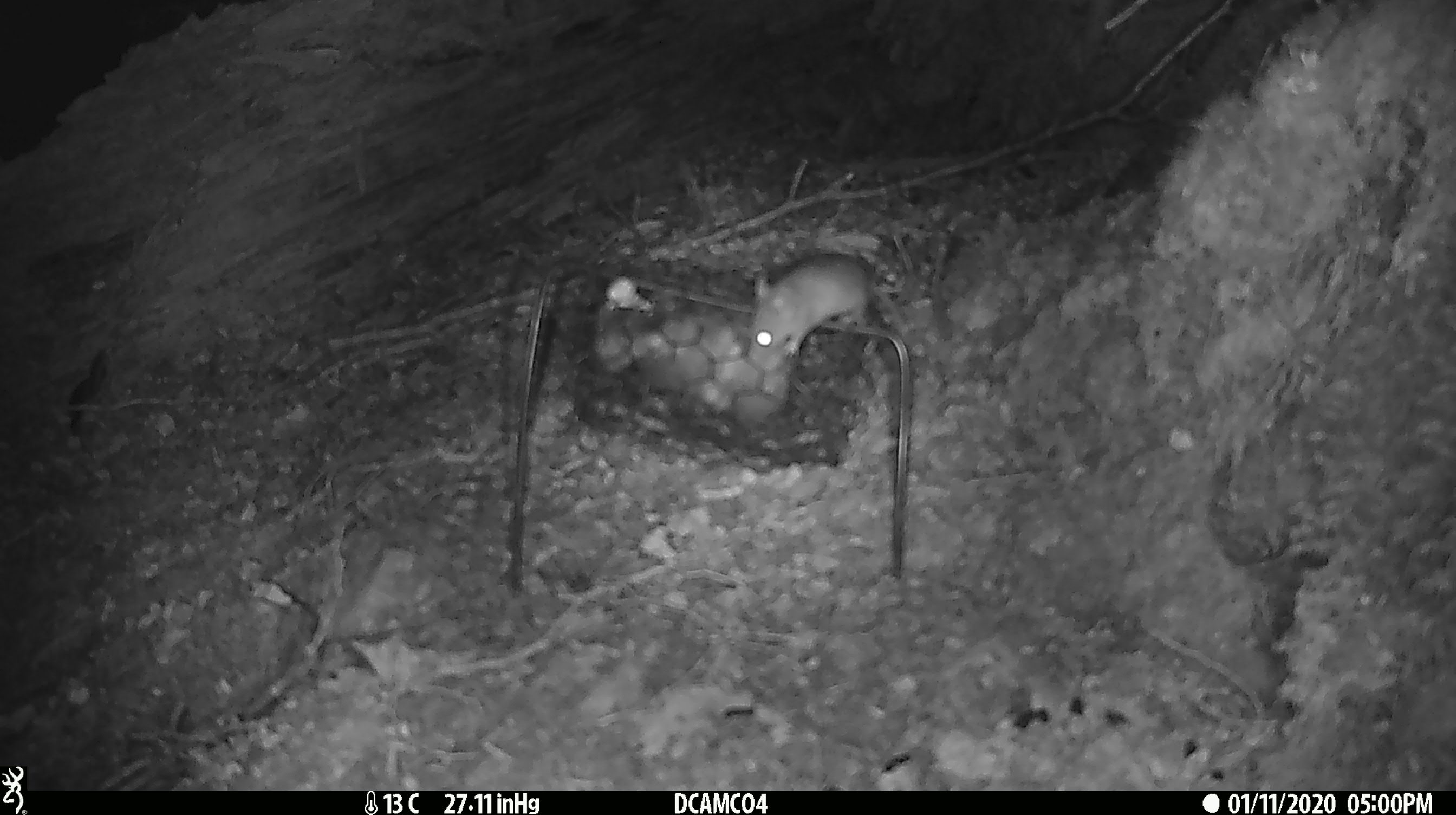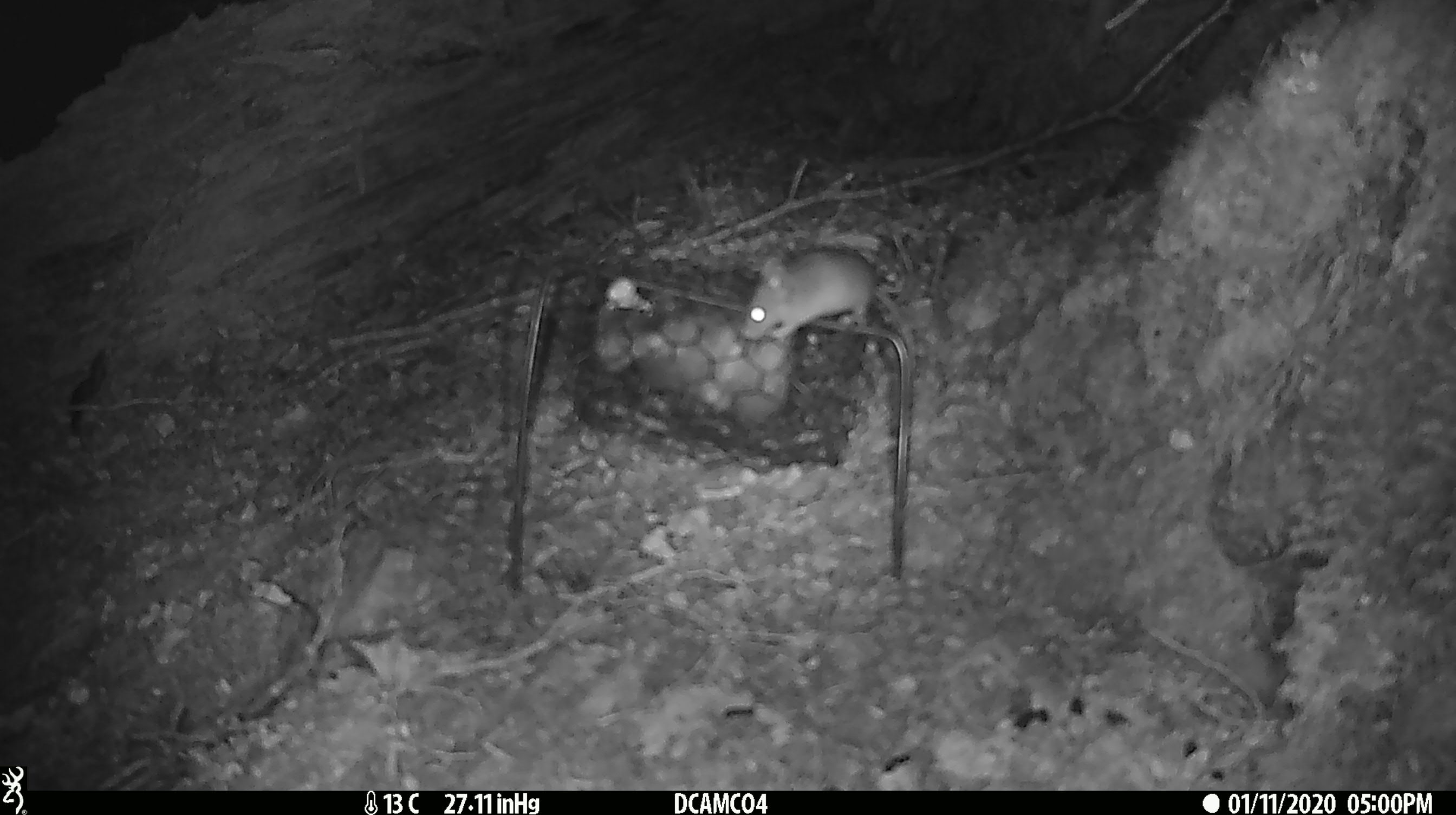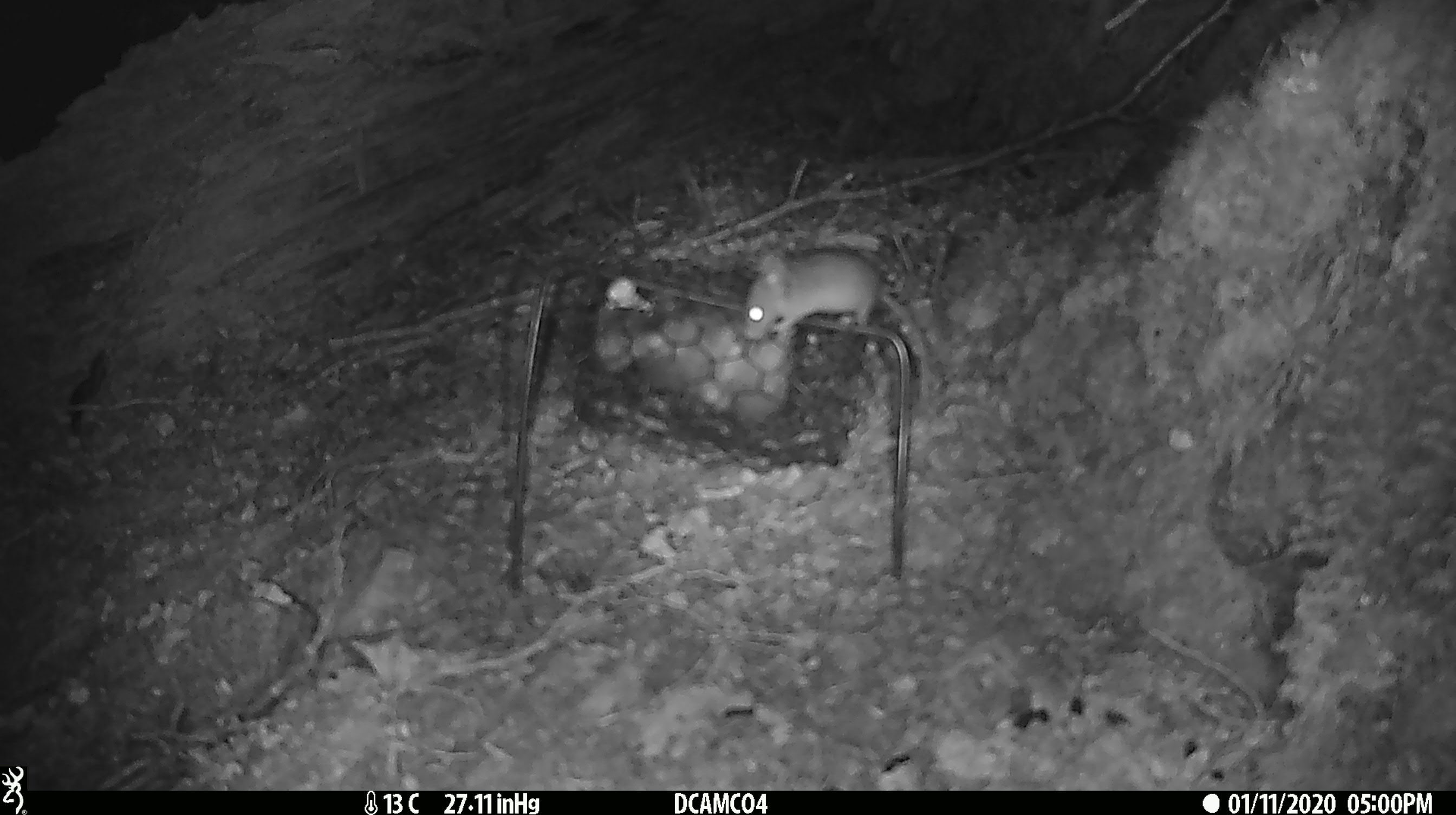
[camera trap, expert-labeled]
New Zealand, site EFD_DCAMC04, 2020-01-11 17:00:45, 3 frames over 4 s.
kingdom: Animalia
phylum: Chordata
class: Mammalia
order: Rodentia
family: Muridae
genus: Mus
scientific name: Mus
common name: mouse